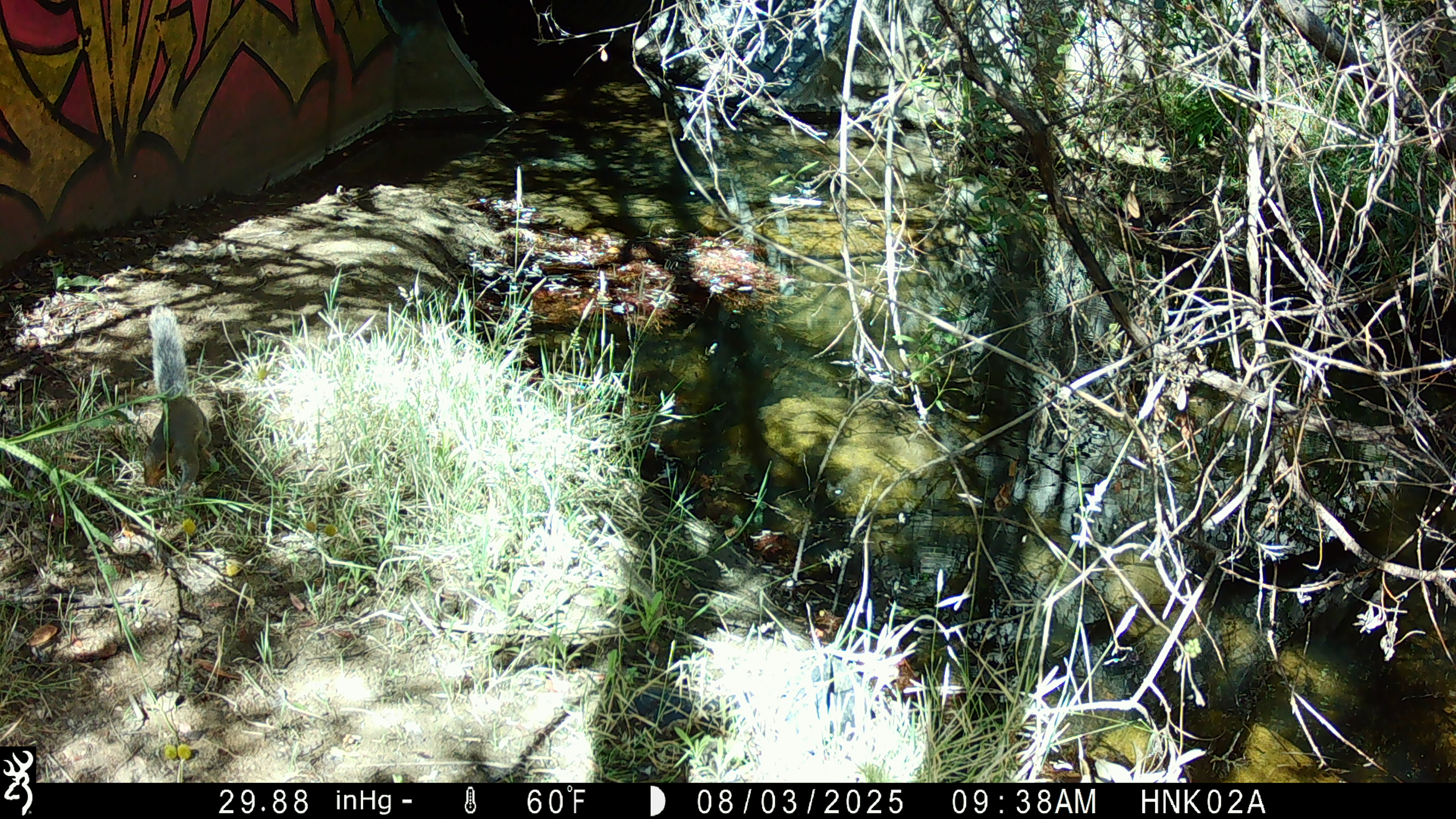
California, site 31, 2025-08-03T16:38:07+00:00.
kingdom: Animalia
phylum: Chordata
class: Mammalia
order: Rodentia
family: Sciuridae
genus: Sciurus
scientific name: Sciurus carolinensis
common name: eastern gray squirrel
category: eastern grey squirrel